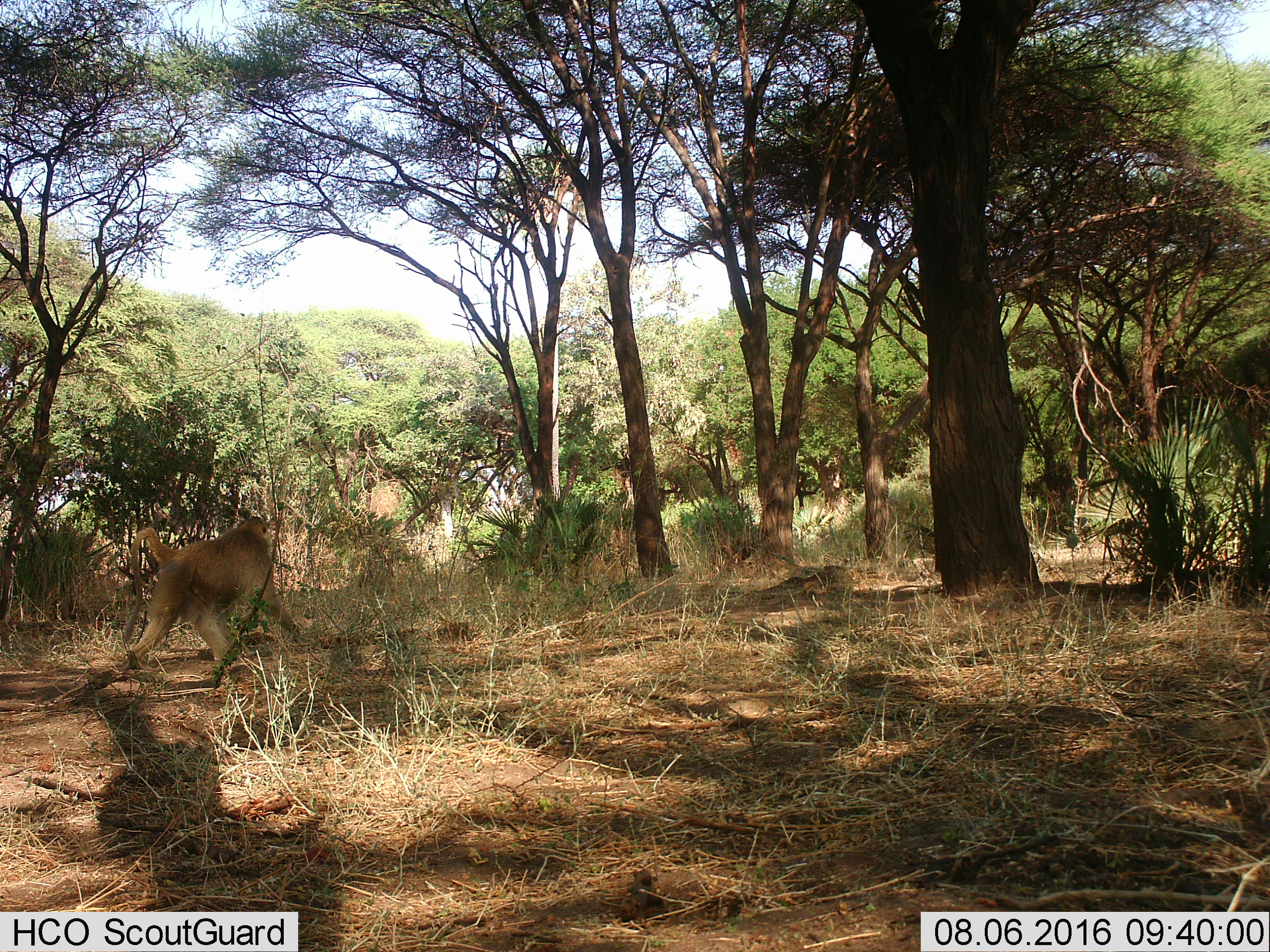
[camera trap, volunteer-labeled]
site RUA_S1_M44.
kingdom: Animalia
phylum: Chordata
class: Mammalia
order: Primates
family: Cercopithecidae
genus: Papio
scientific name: Papio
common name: baboon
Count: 1.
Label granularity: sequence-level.